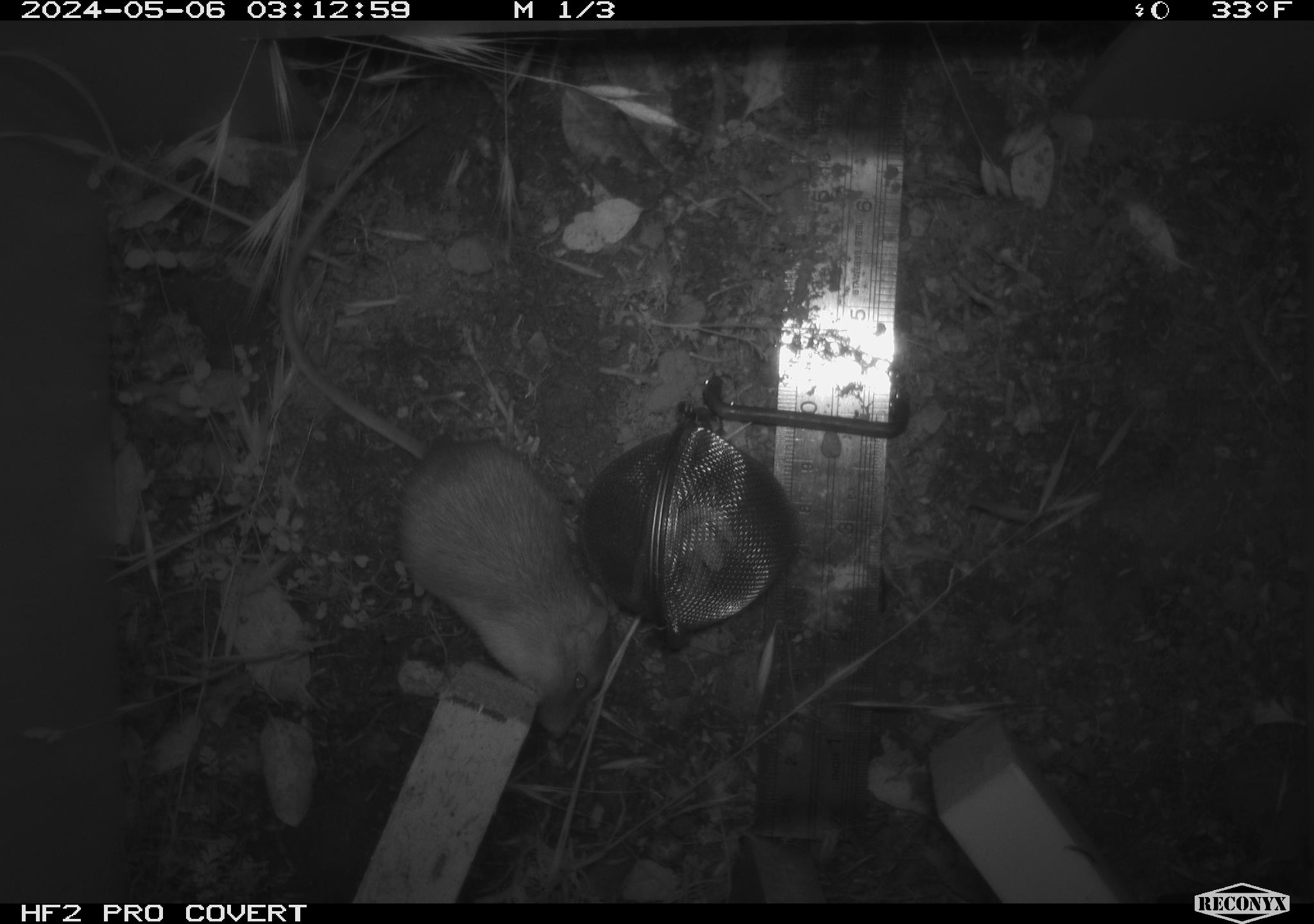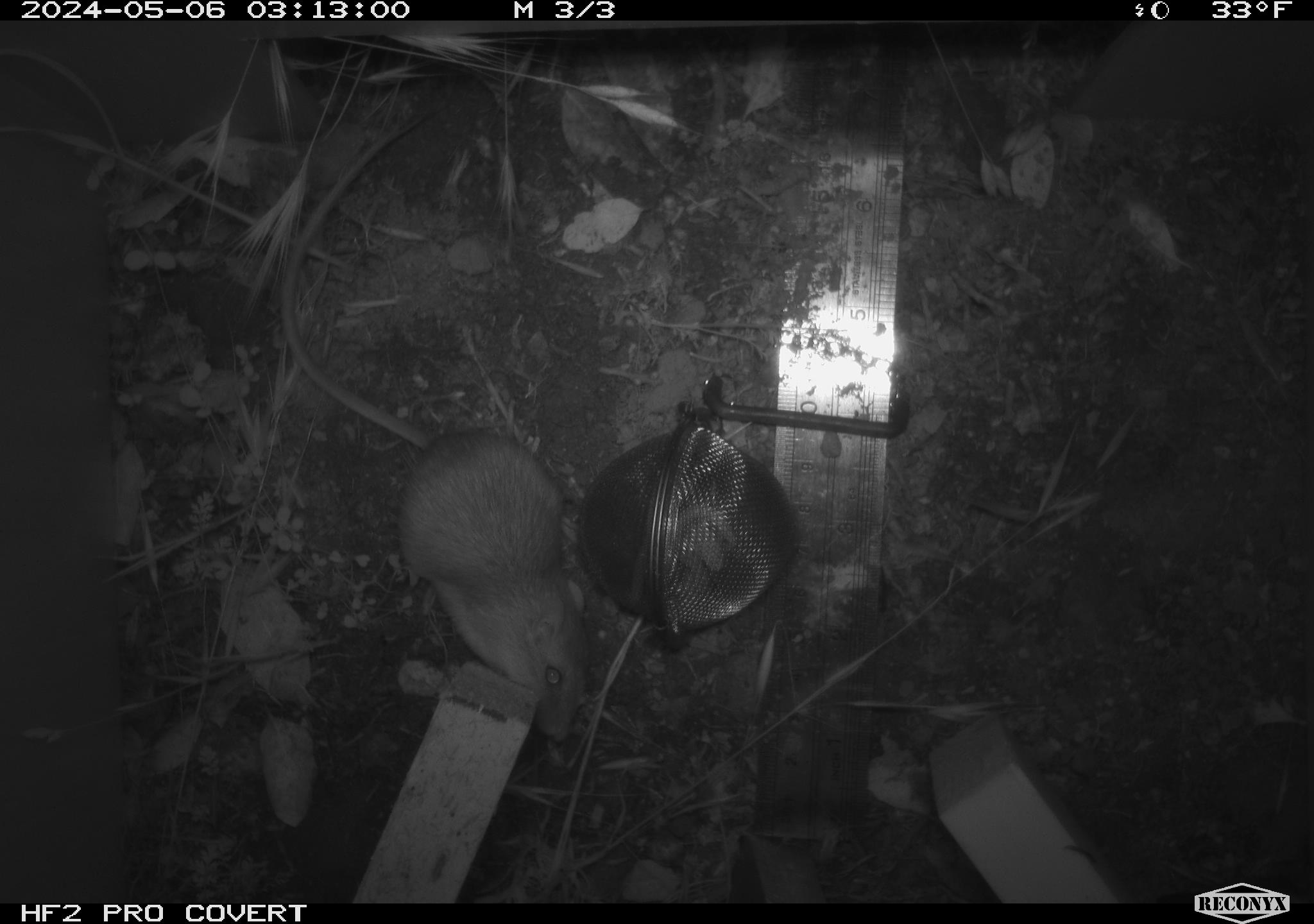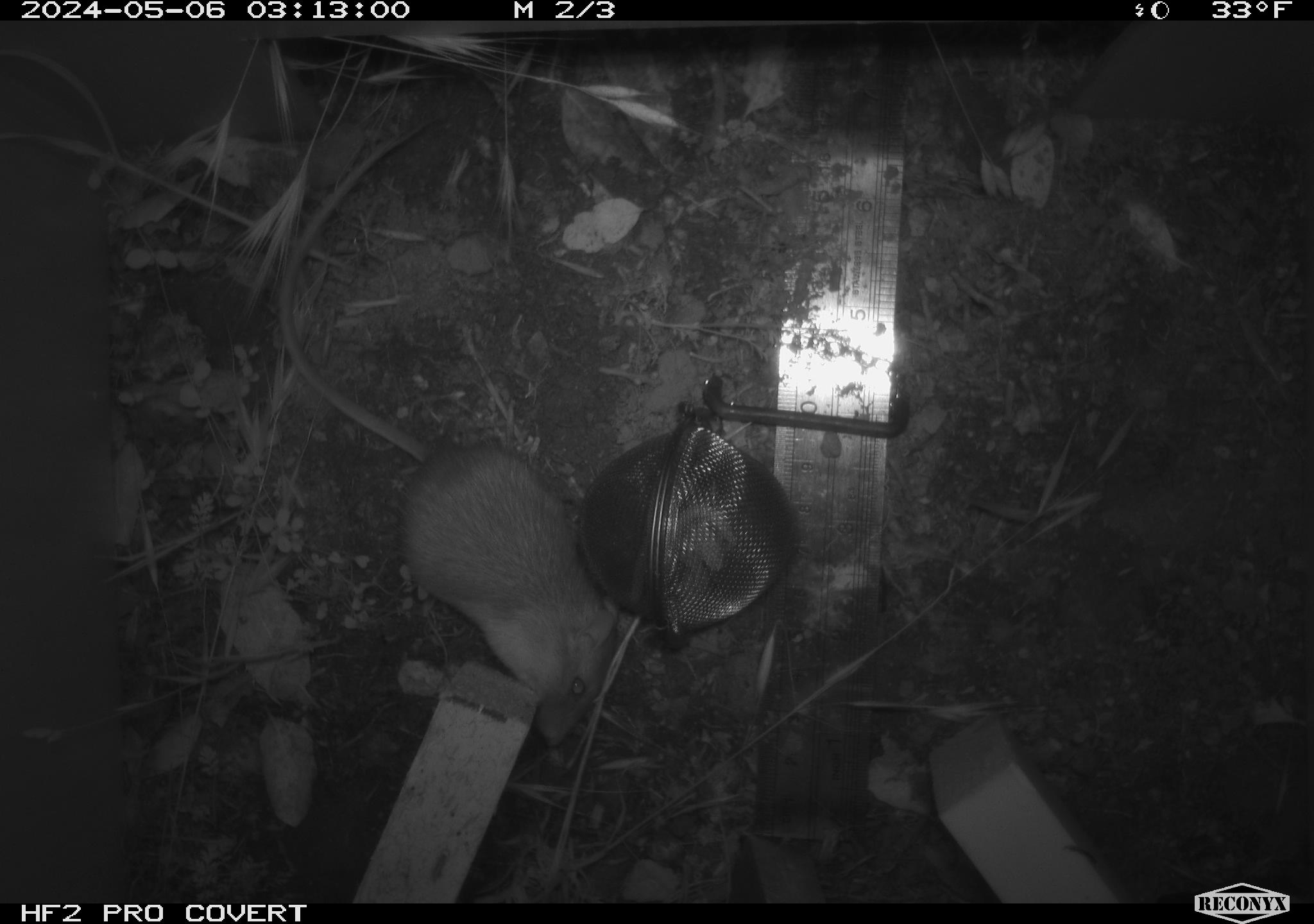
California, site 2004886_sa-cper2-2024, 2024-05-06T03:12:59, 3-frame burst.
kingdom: Animalia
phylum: Chordata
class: Mammalia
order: Rodentia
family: Heteromyidae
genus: Dipodomys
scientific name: Dipodomys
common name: kangaroo rats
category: dipodomys species